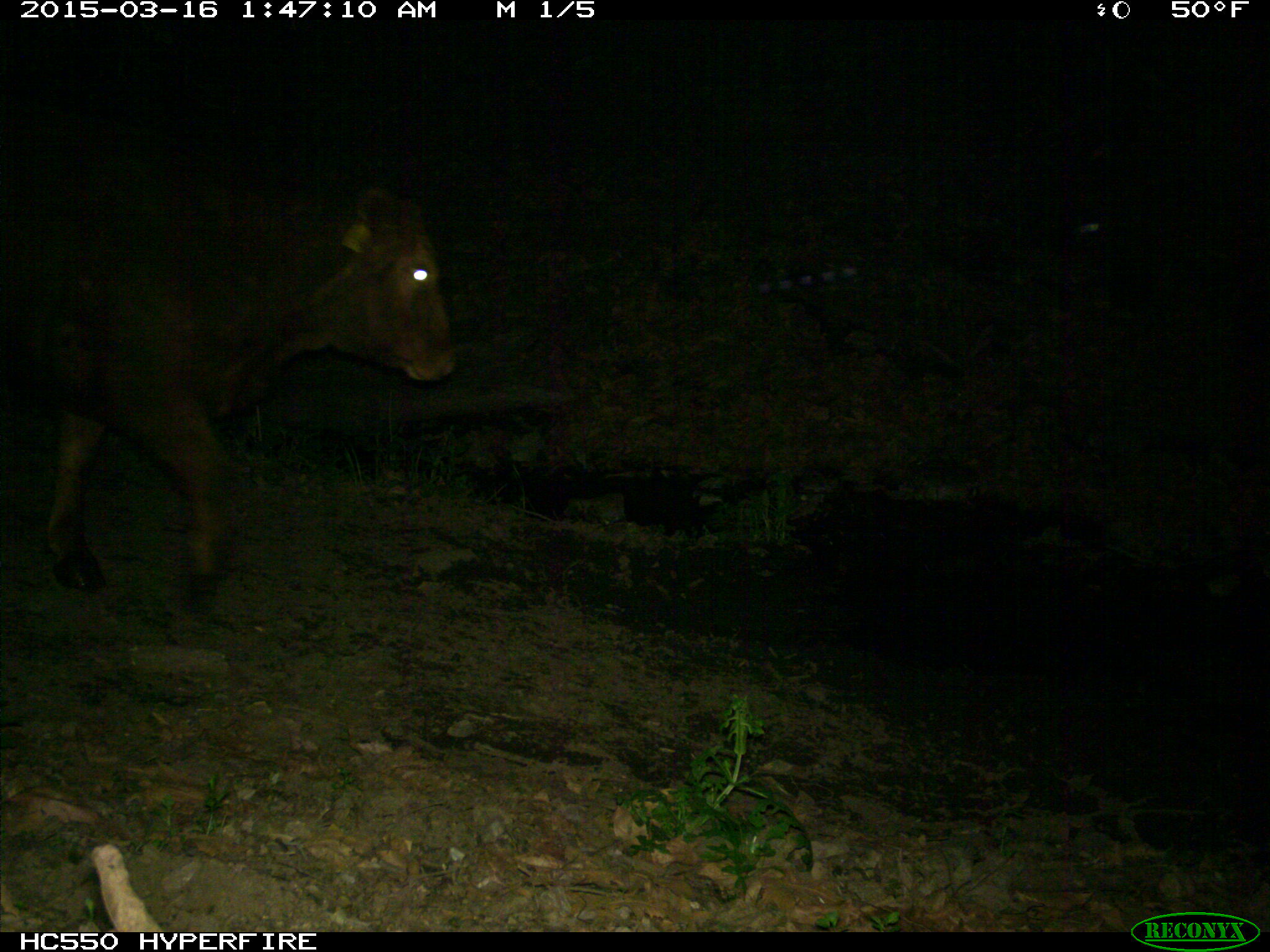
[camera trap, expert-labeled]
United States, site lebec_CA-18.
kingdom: Animalia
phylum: Chordata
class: Mammalia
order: Artiodactyla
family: Bovidae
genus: Bos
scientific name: Bos taurus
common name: domestic cow